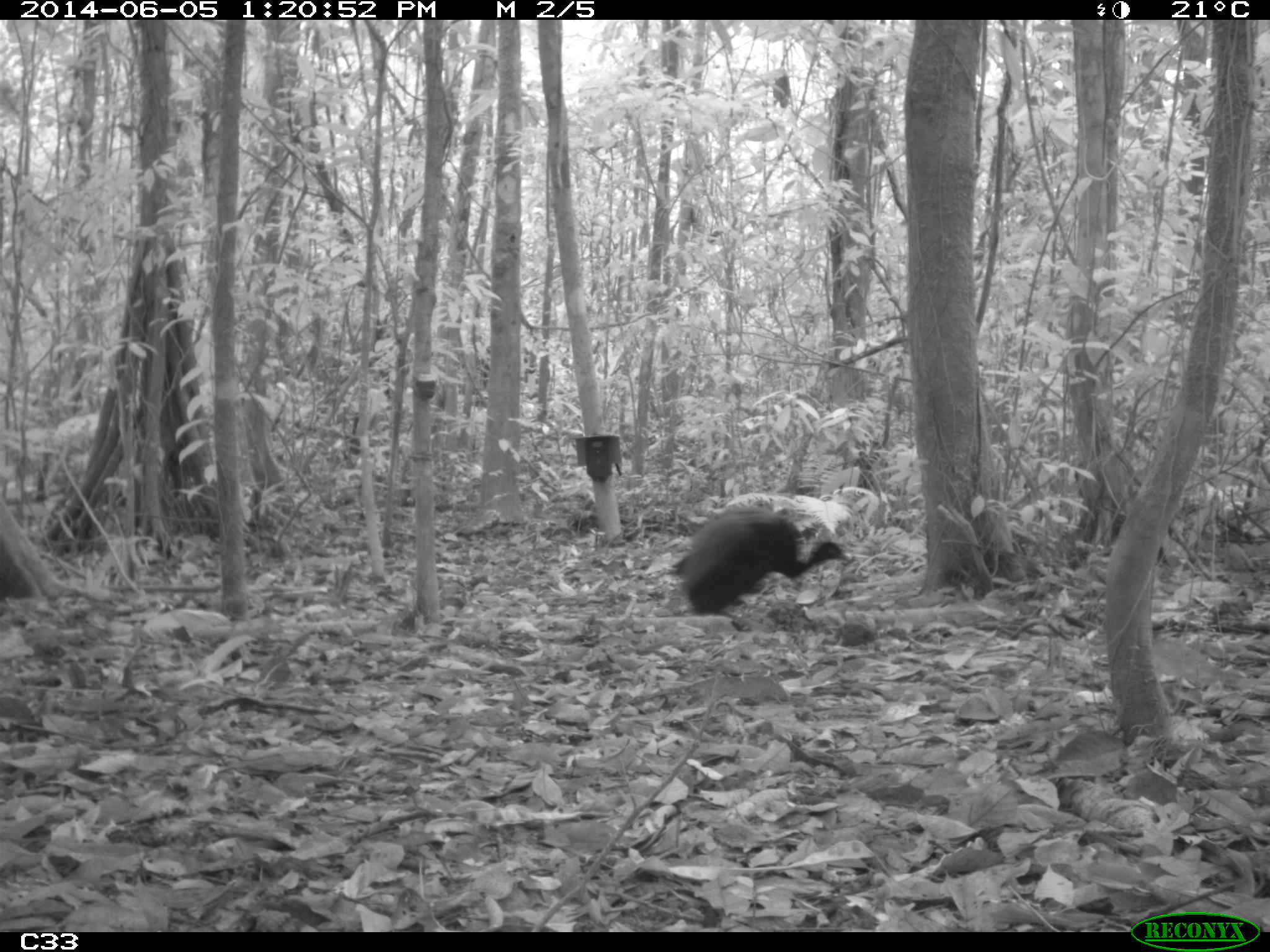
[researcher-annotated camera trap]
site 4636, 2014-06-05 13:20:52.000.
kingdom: Animalia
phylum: Chordata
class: Aves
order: Gruiformes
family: Psophiidae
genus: Psophia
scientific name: Psophia crepitans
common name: gray-winged trumpeter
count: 6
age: adult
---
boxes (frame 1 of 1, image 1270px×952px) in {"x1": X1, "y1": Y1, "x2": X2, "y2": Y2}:
psophia crepitans: {"x1": 673, "y1": 506, "x2": 852, "y2": 629}